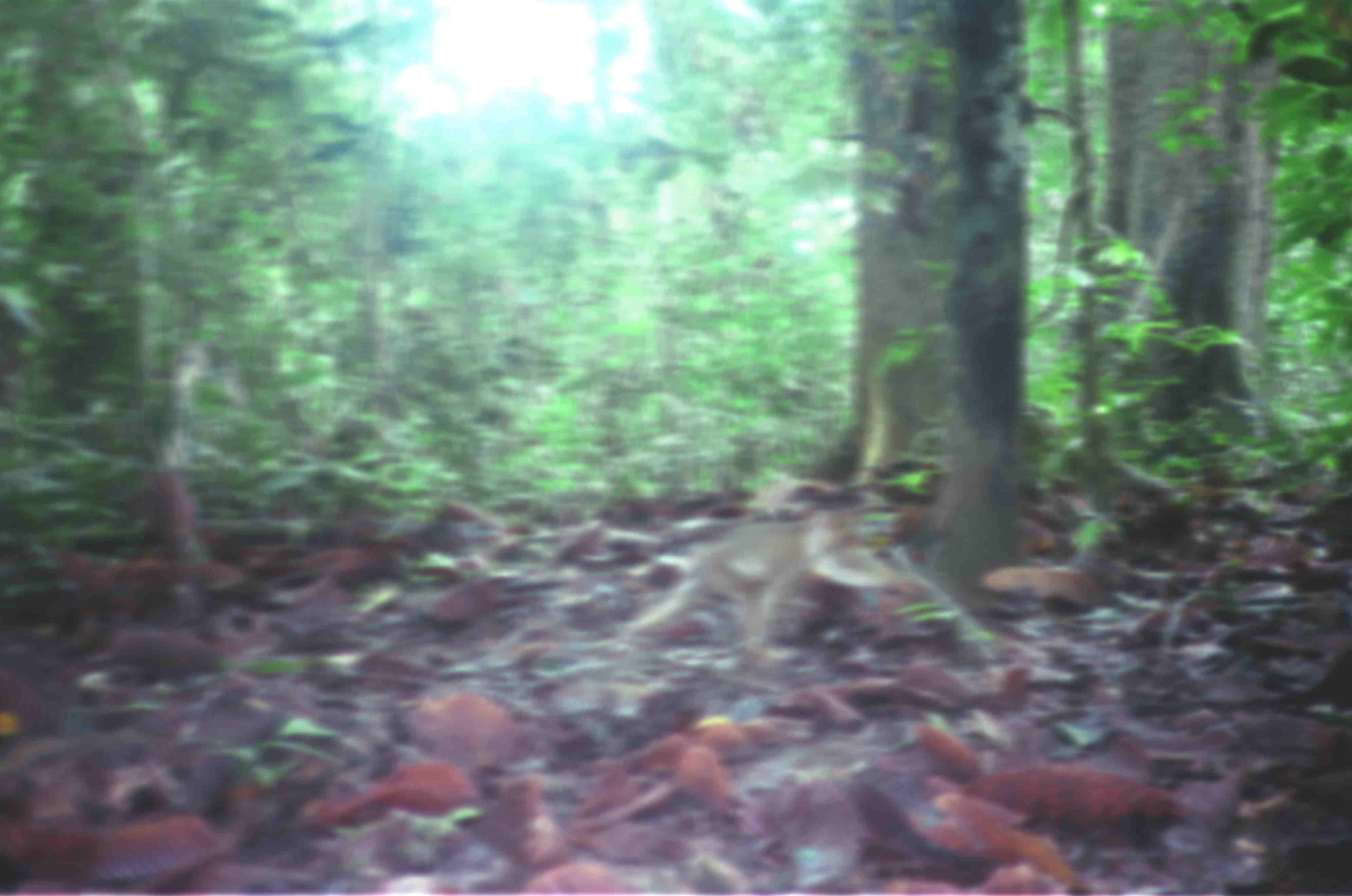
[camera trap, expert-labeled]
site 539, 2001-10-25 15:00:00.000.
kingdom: Animalia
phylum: Chordata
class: Mammalia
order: Primates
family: Cercopithecidae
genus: Macaca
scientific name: Macaca nemestrina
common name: southern pig-tailed macaque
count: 1